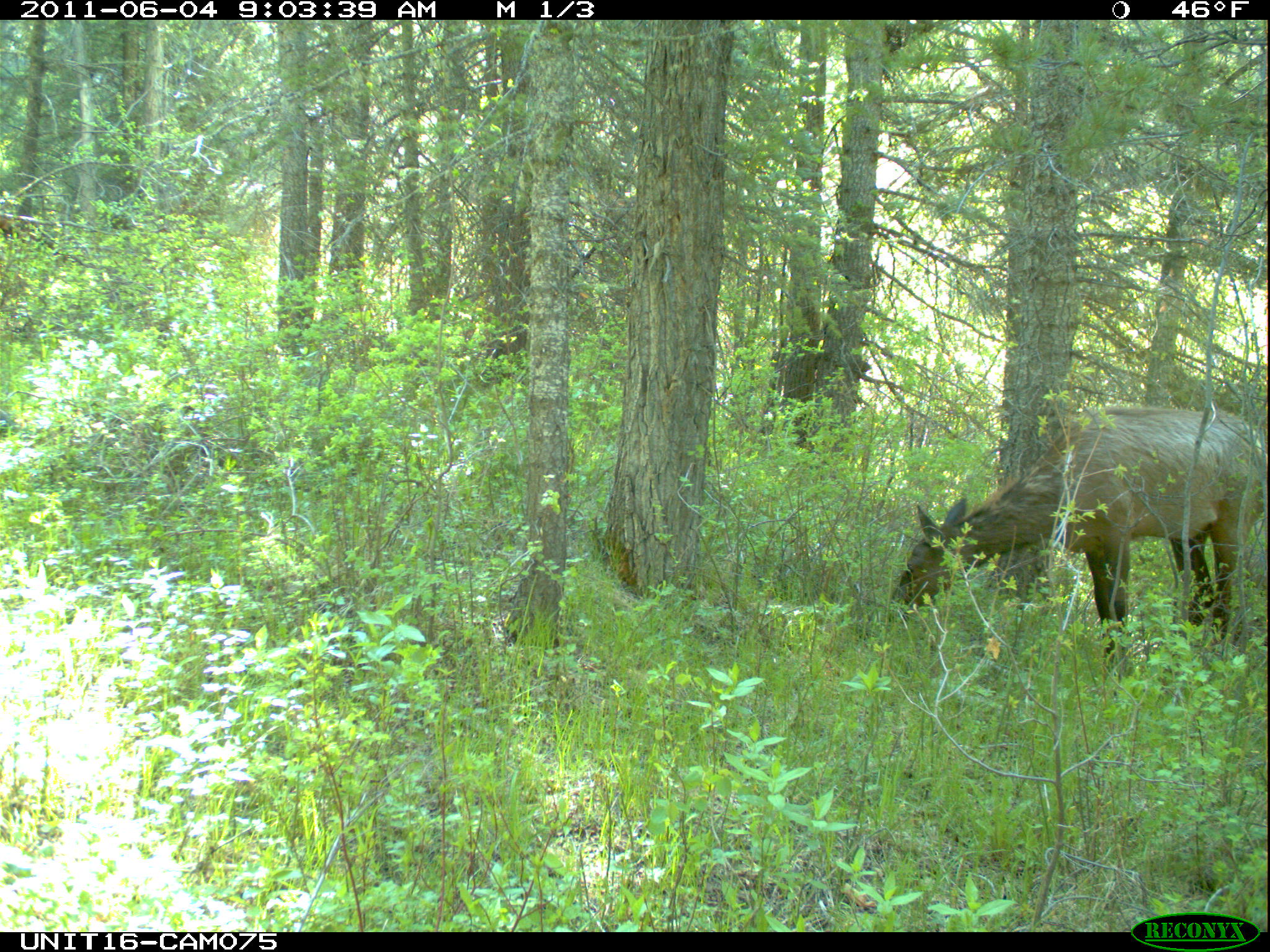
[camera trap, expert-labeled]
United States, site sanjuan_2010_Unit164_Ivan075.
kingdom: Animalia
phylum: Chordata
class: Mammalia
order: Artiodactyla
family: Cervidae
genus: Cervus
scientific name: Cervus elaphus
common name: red deer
Cervus elaphus (red deer).